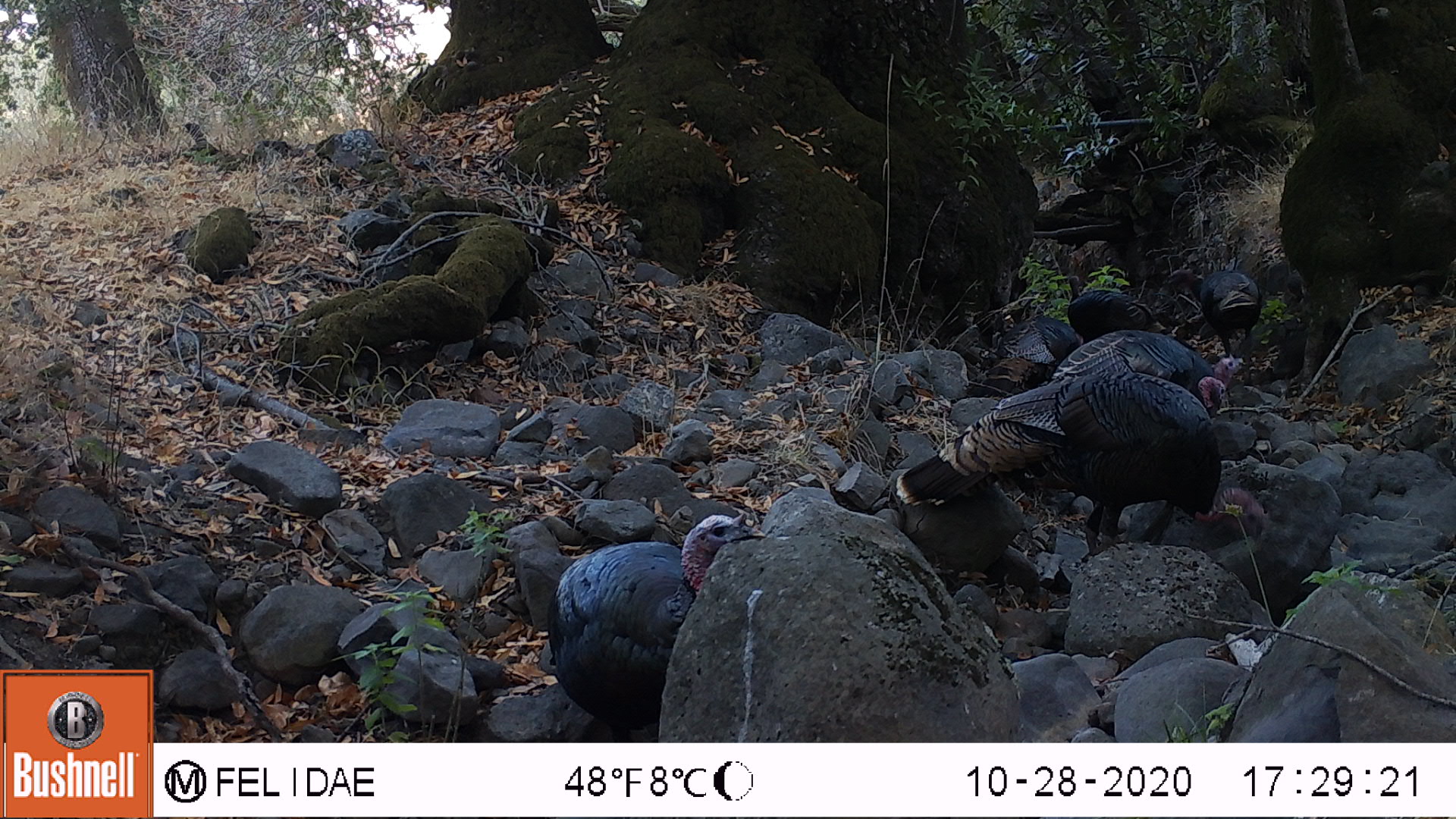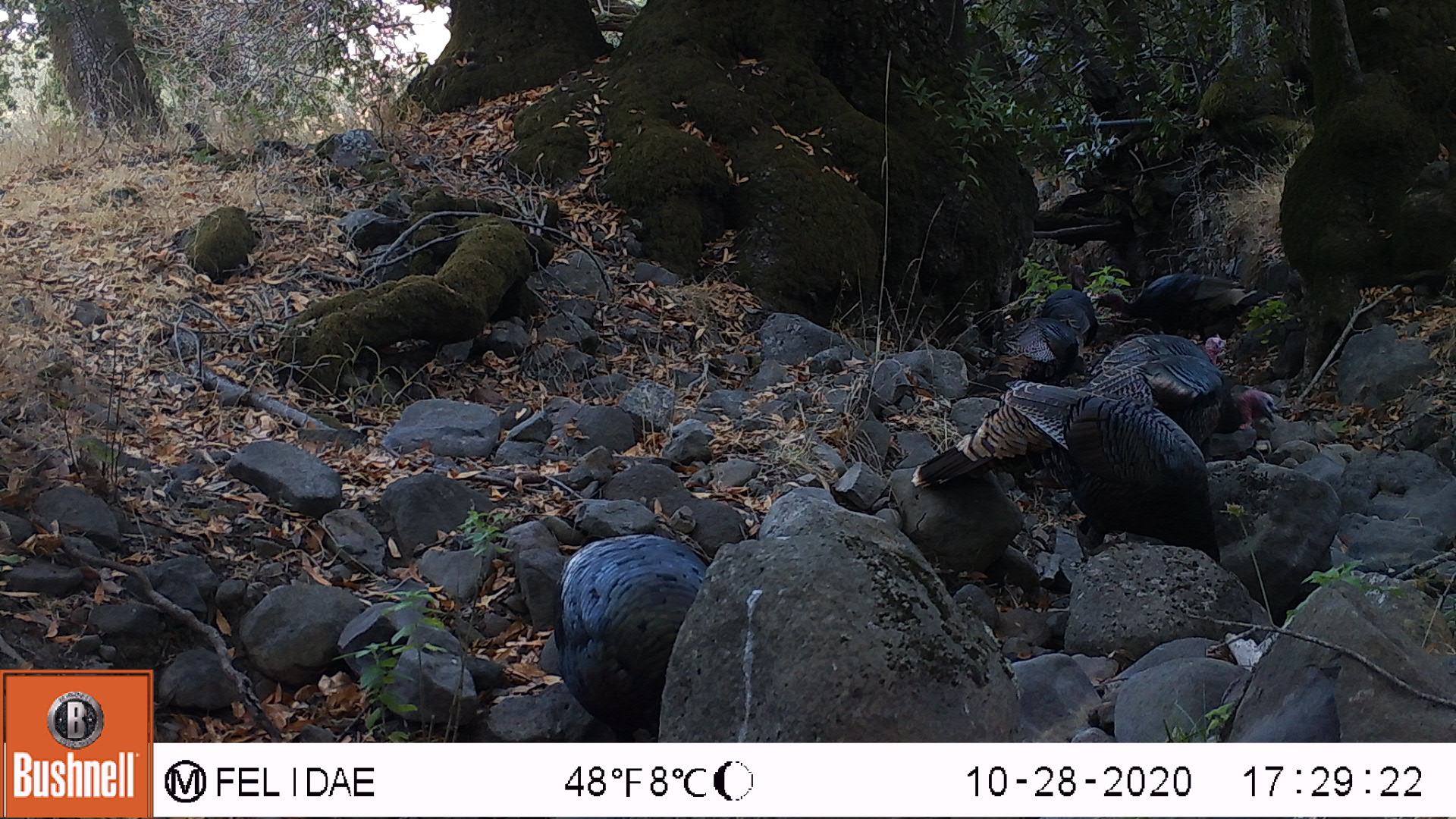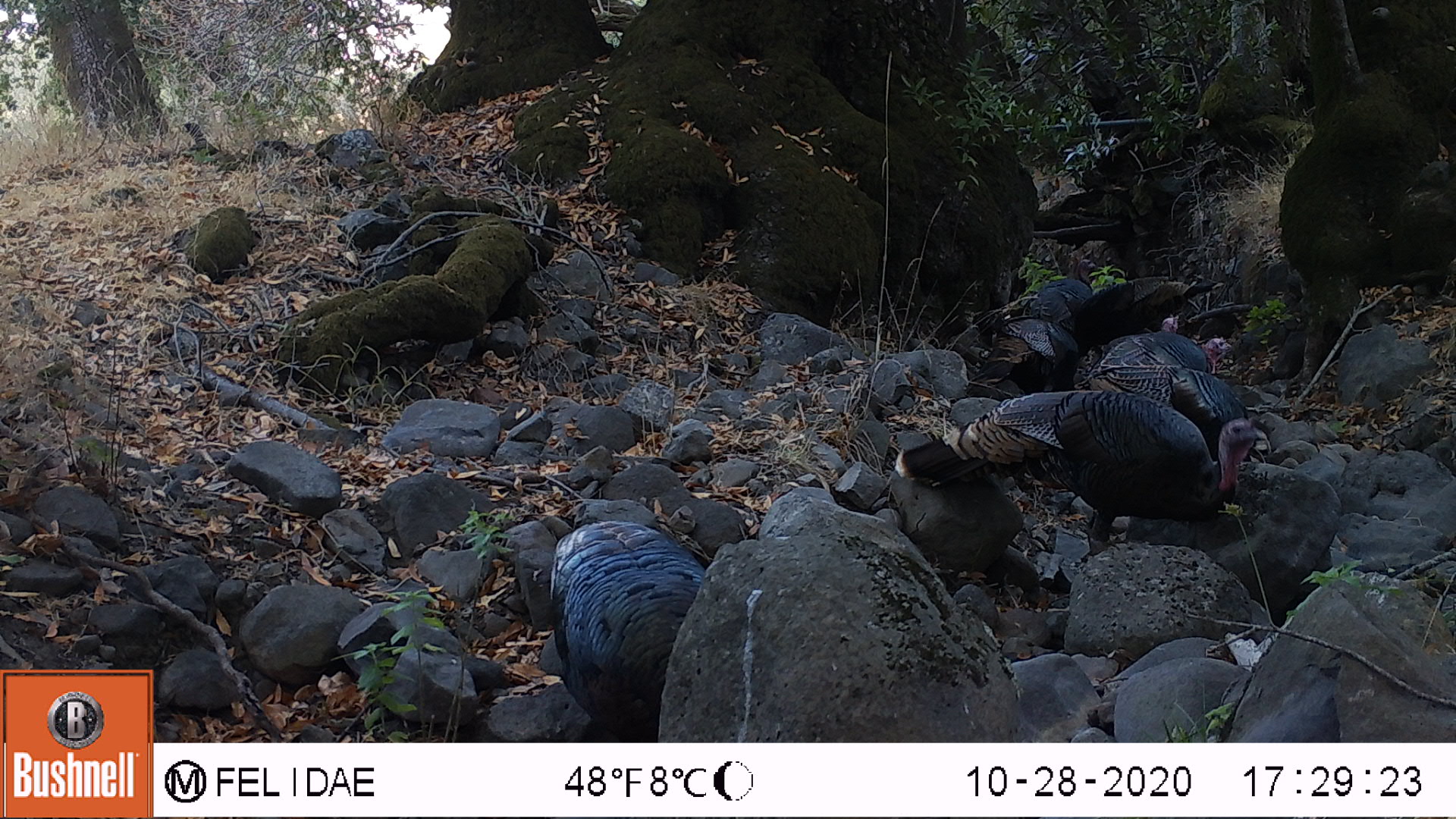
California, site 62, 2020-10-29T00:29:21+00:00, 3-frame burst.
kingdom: Animalia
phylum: Chordata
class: Aves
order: Cathartiformes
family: Cathartidae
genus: Cathartes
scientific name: Cathartes aura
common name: turkey vulture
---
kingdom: Animalia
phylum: Chordata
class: Aves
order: Galliformes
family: Phasianidae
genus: Meleagris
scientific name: Meleagris gallopavo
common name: turkey